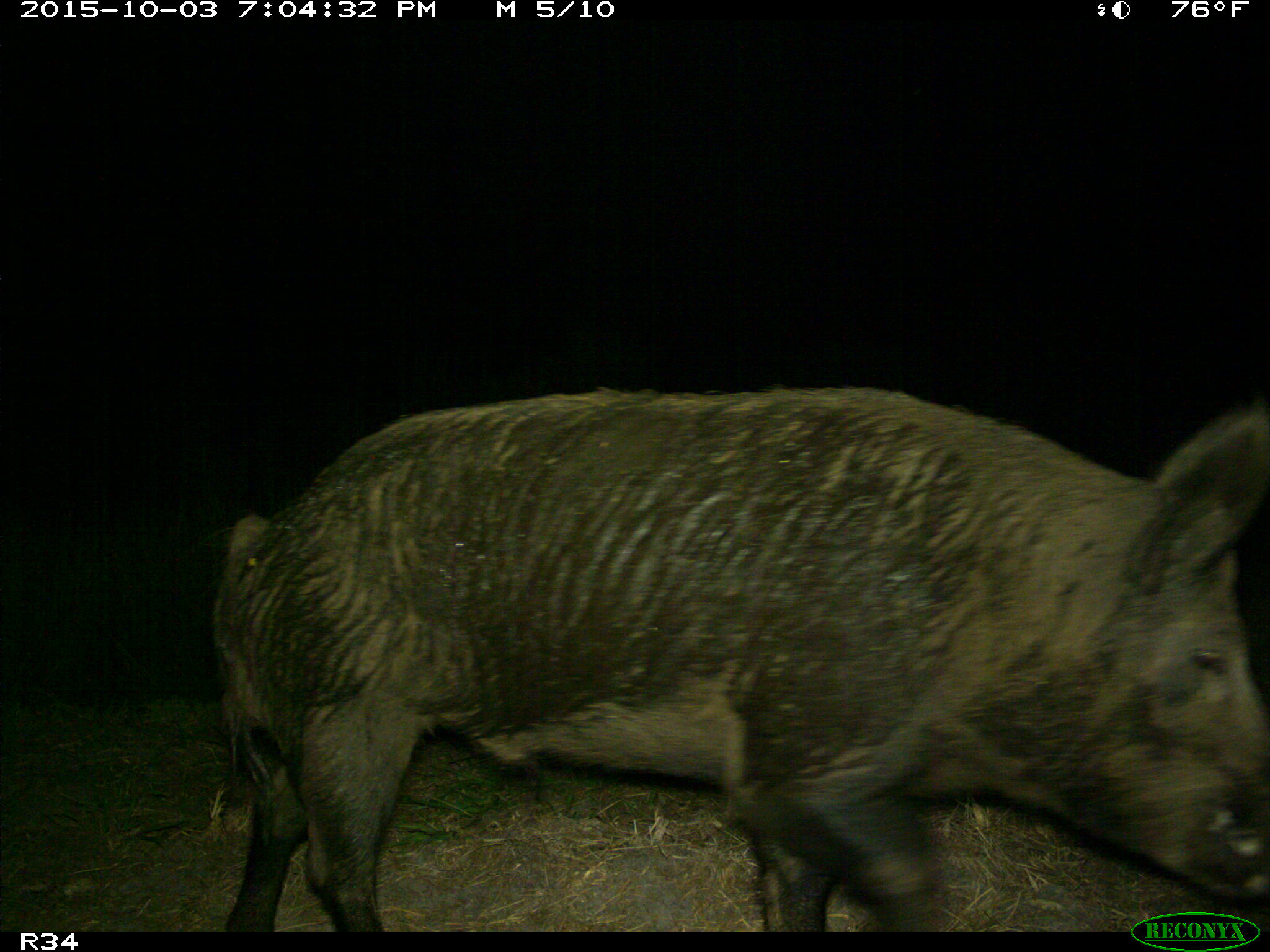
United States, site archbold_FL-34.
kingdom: Animalia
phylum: Chordata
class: Mammalia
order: Artiodactyla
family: Suidae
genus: Sus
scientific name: Sus scrofa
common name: wild boar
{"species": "Sus scrofa (wild boar)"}